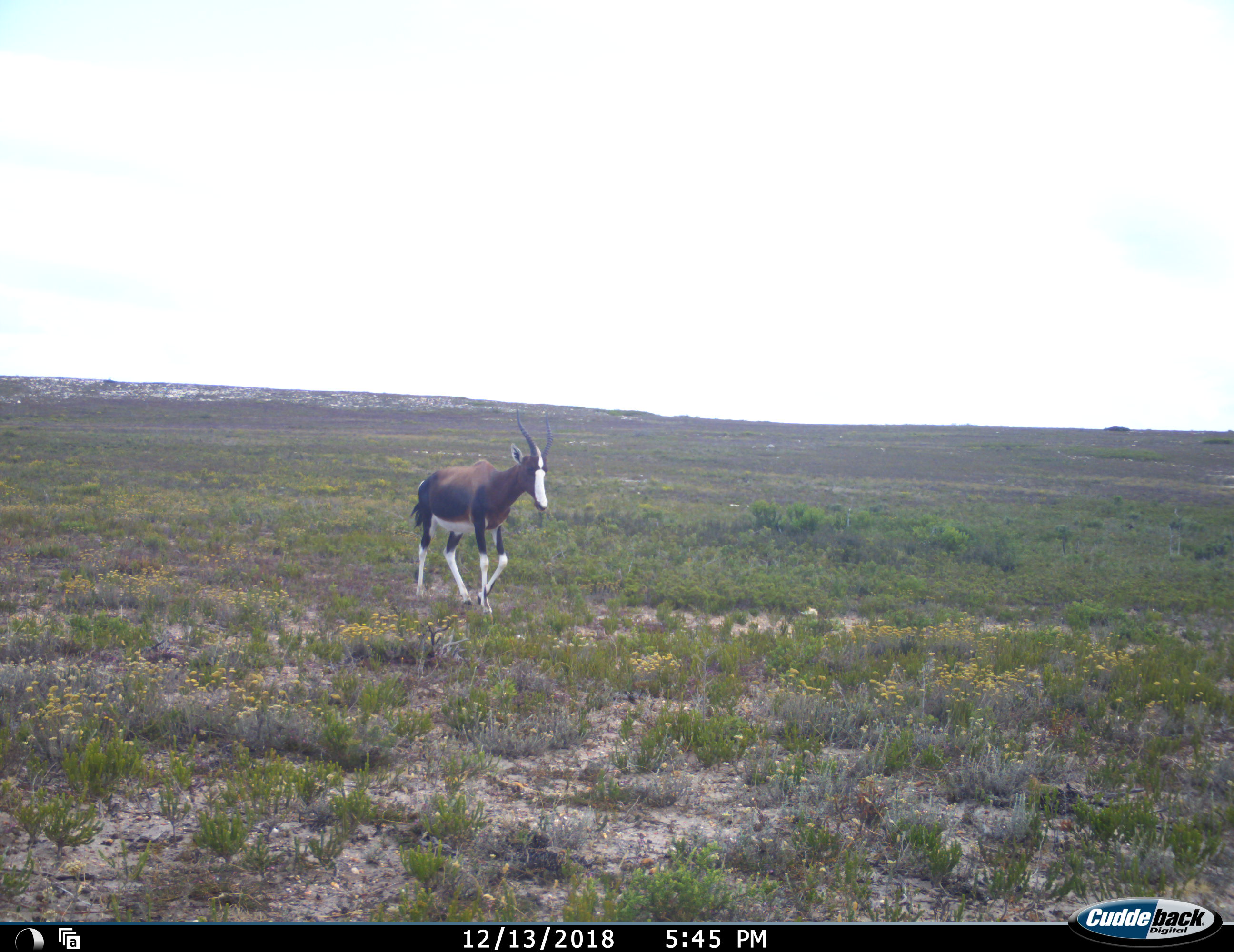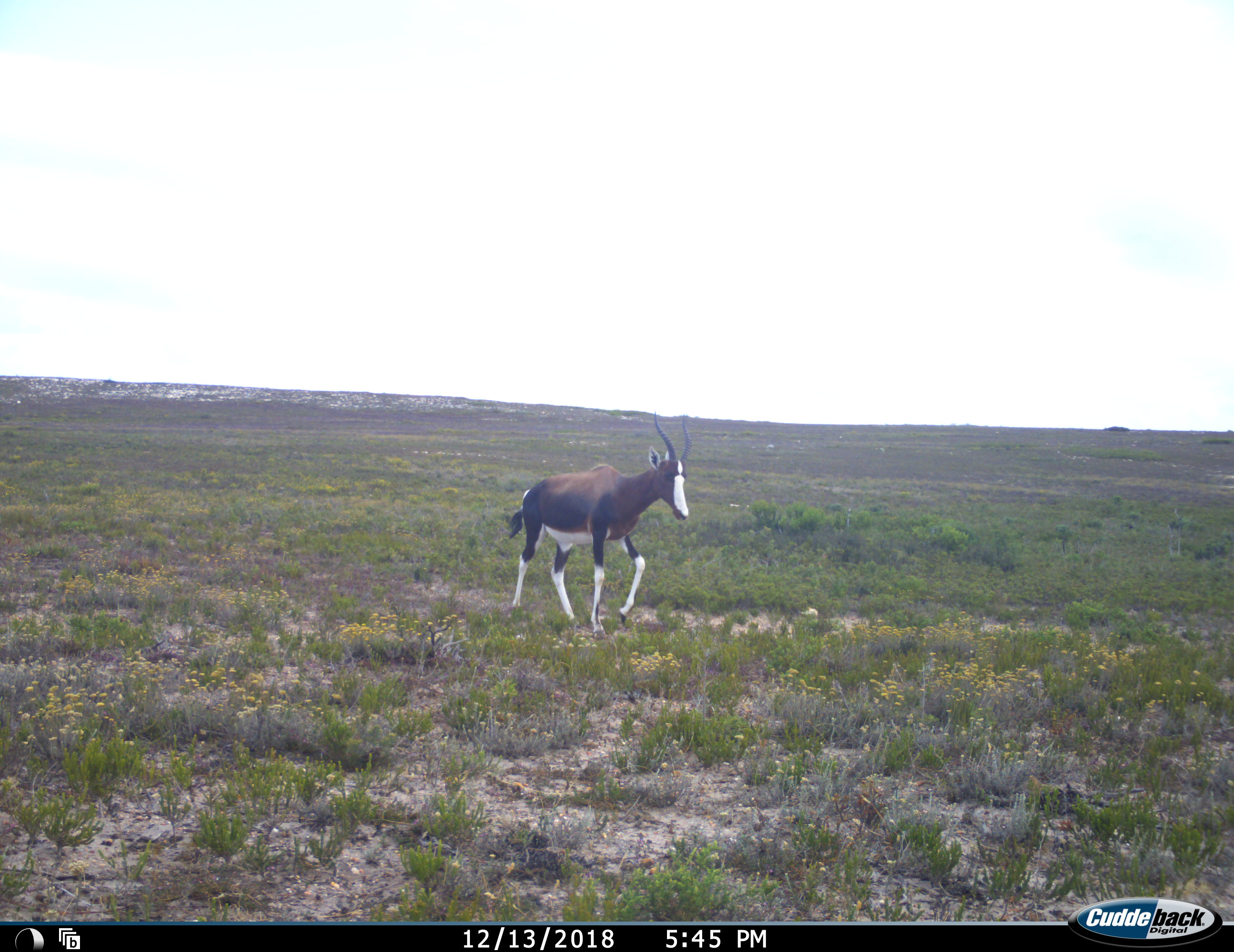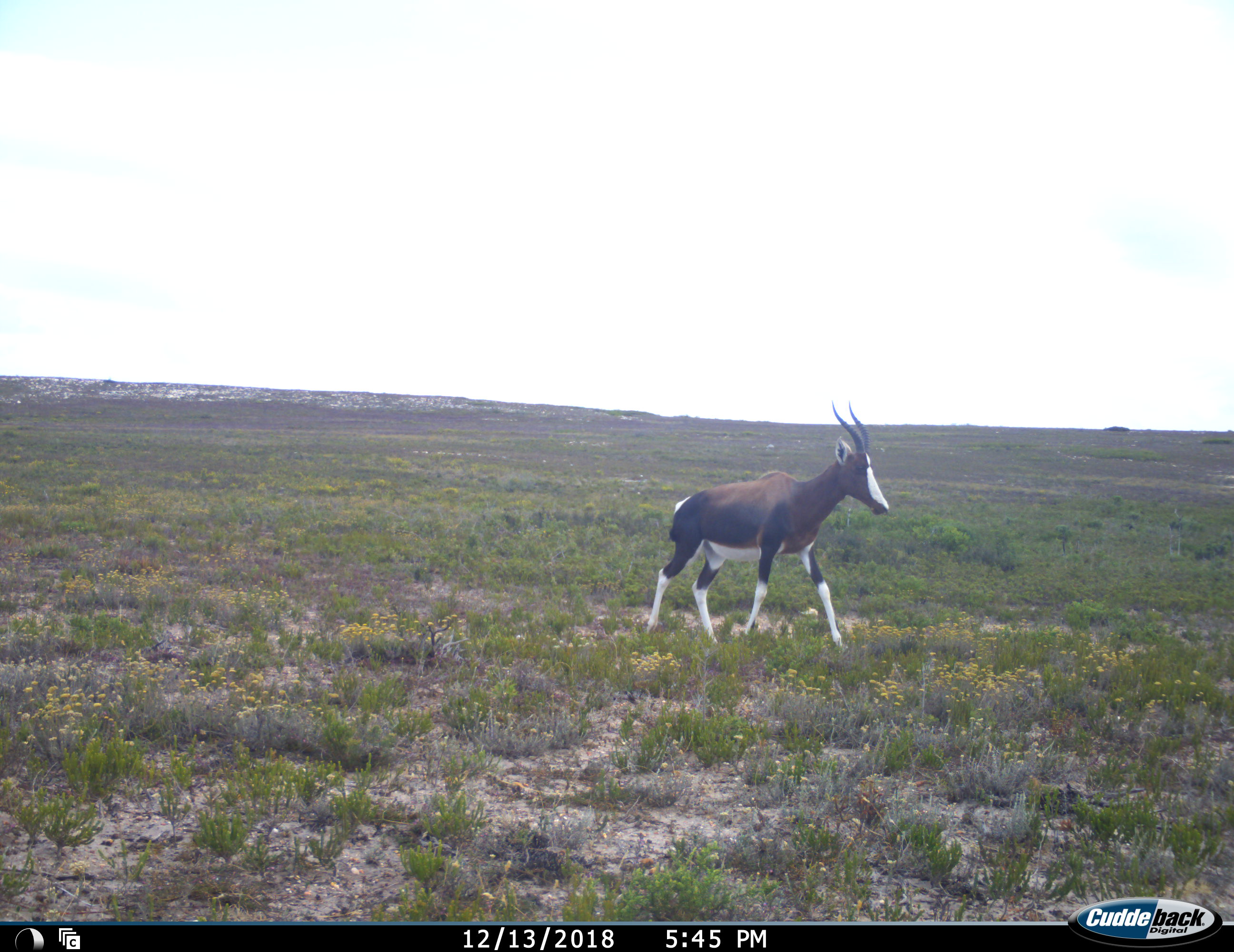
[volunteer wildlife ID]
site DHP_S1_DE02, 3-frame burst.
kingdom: Animalia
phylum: Chordata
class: Mammalia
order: Artiodactyla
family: Bovidae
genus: Damaliscus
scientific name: Damaliscus pygargus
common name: bontebok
Bontebok (Damaliscus pygargus), count 1. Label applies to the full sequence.